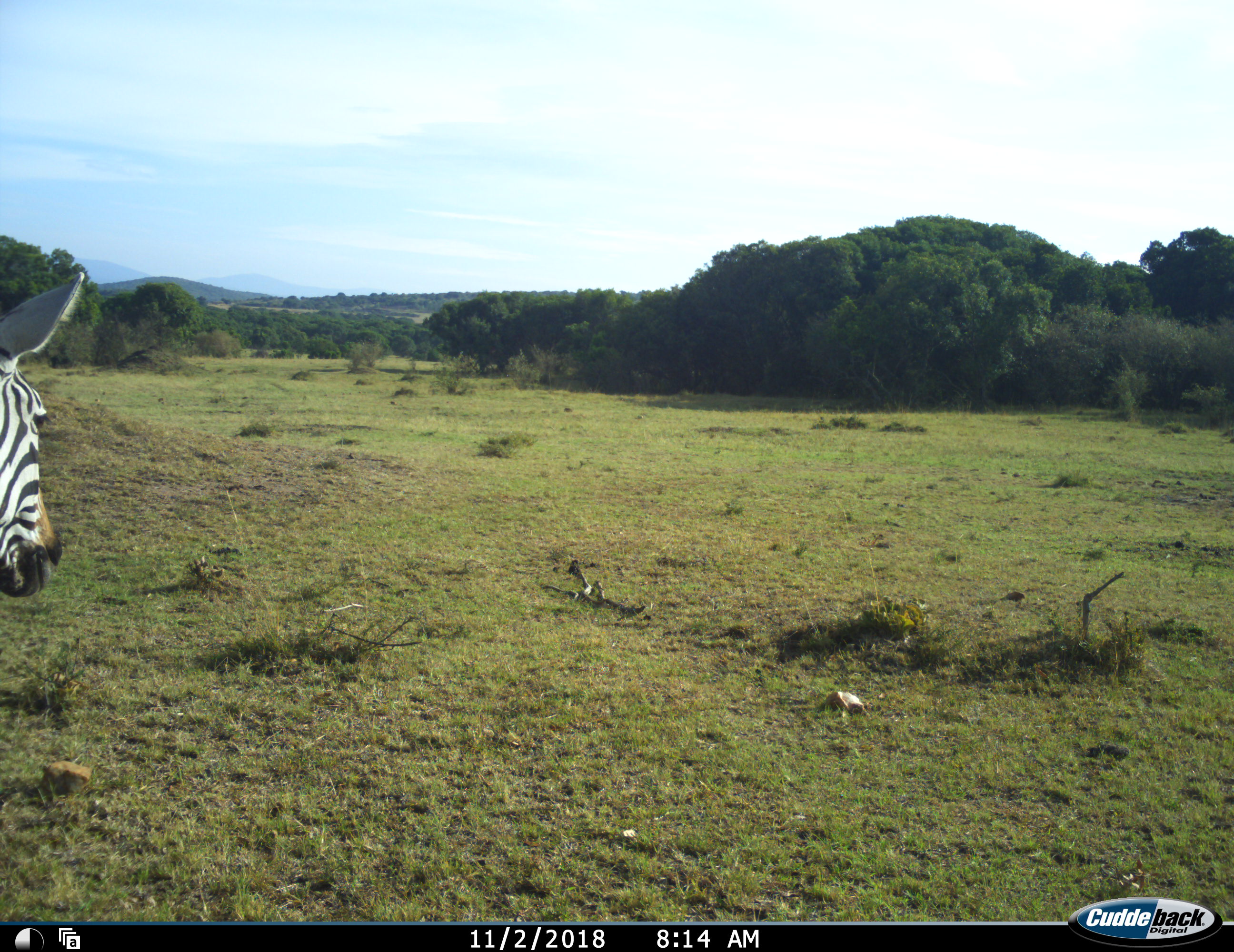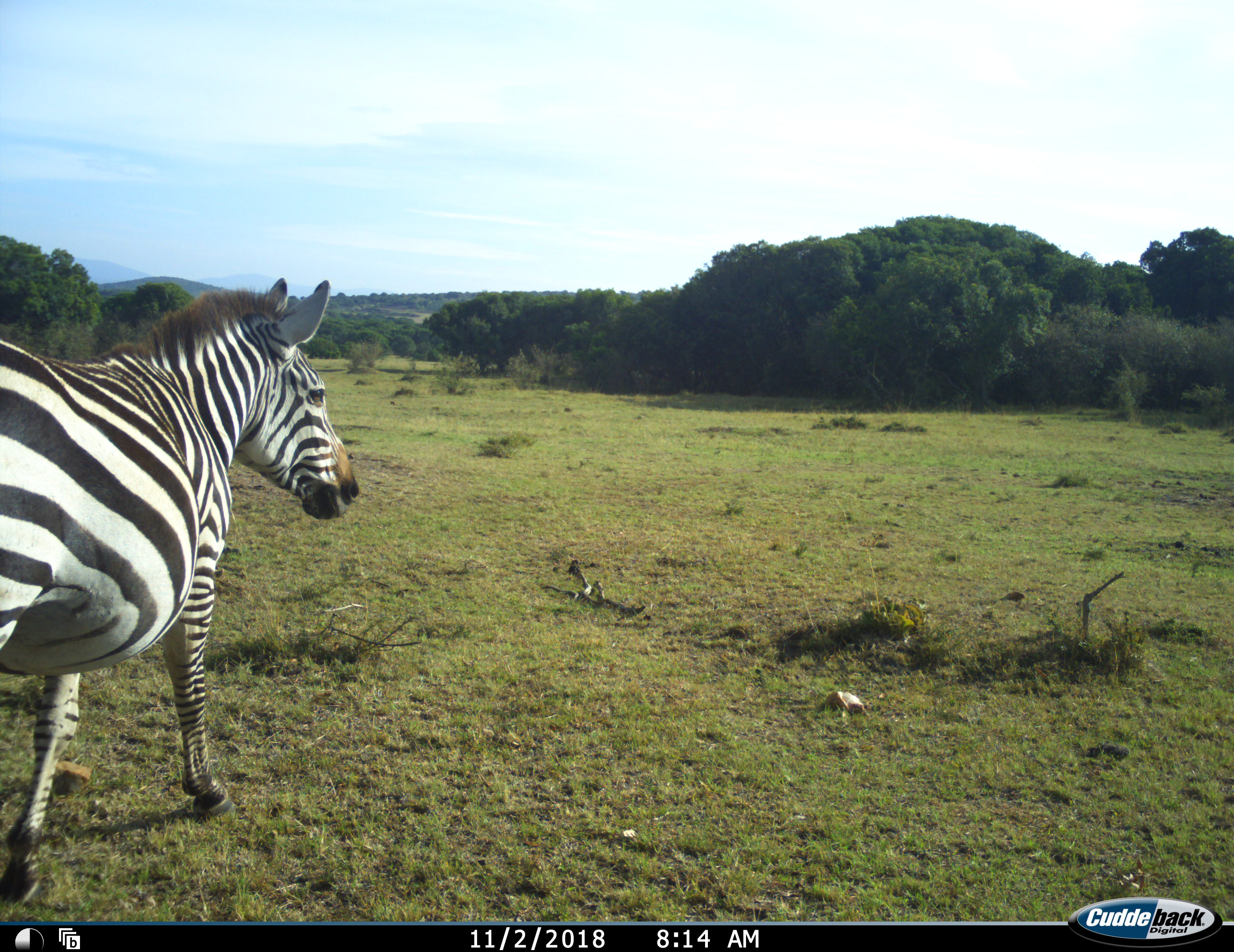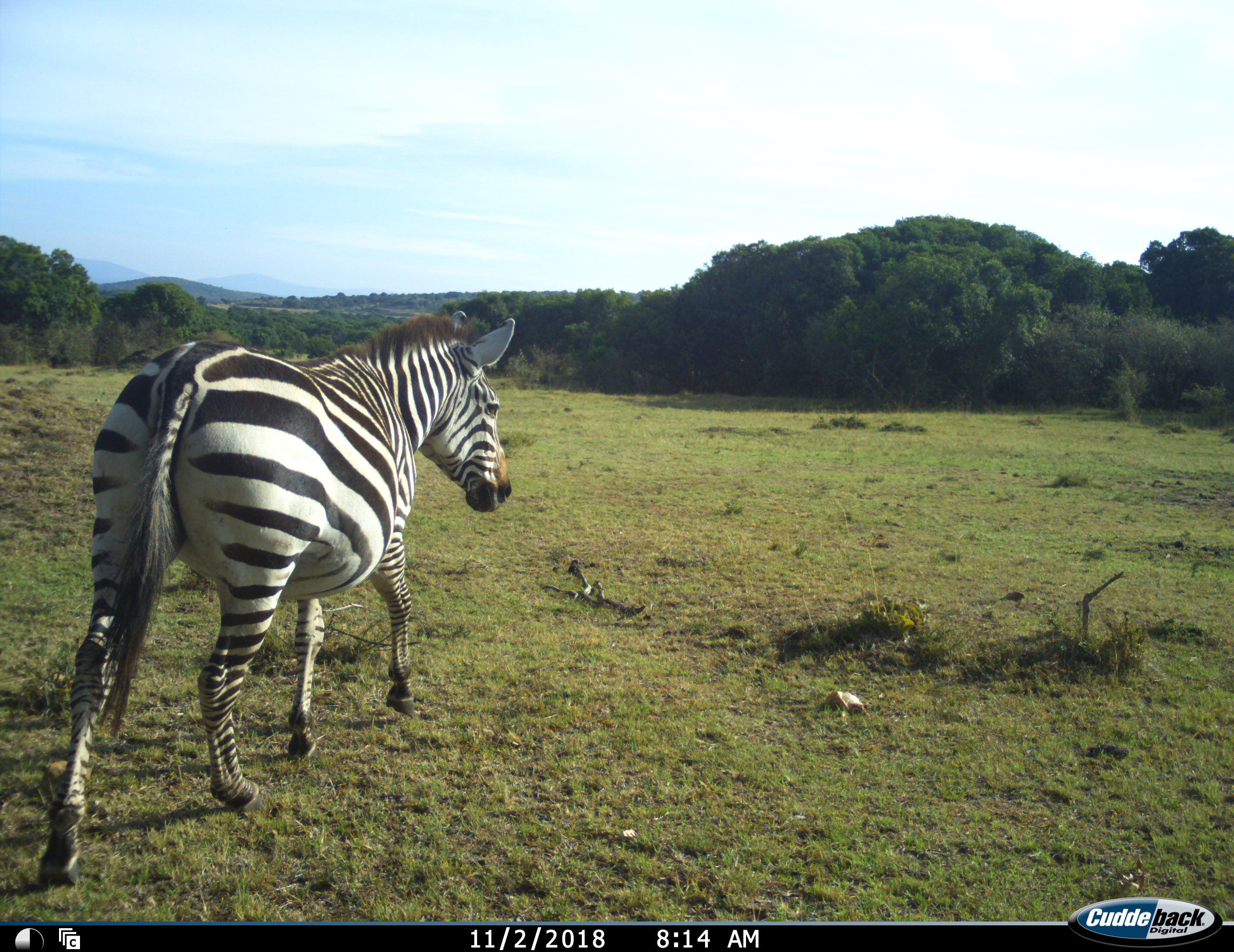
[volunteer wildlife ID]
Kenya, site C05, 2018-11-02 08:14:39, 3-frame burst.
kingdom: Animalia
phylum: Chordata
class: Mammalia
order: Perissodactyla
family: Equidae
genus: Equus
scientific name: Equus quagga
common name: plains zebra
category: zebra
Zebra (plains zebra) (Equus quagga), count 1. Behavior (volunteer vote fractions): standing 30%, resting 0%, moving 70%, interacting 0%. Young present (vote fraction): 0%. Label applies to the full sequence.